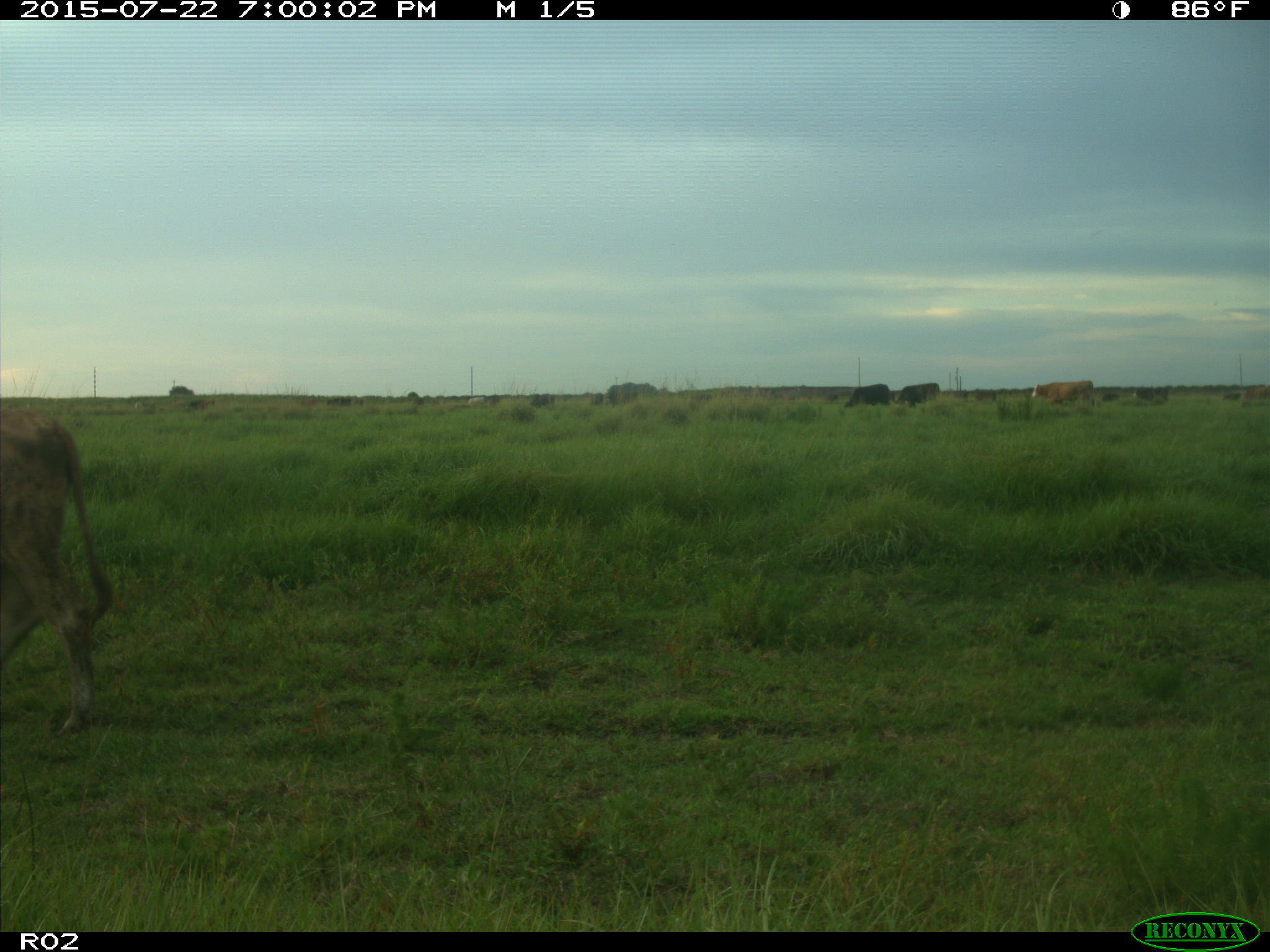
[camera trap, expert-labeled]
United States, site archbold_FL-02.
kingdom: Animalia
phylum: Chordata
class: Mammalia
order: Artiodactyla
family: Bovidae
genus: Bos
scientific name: Bos taurus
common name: domestic cow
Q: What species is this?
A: Bos taurus (domestic cow).